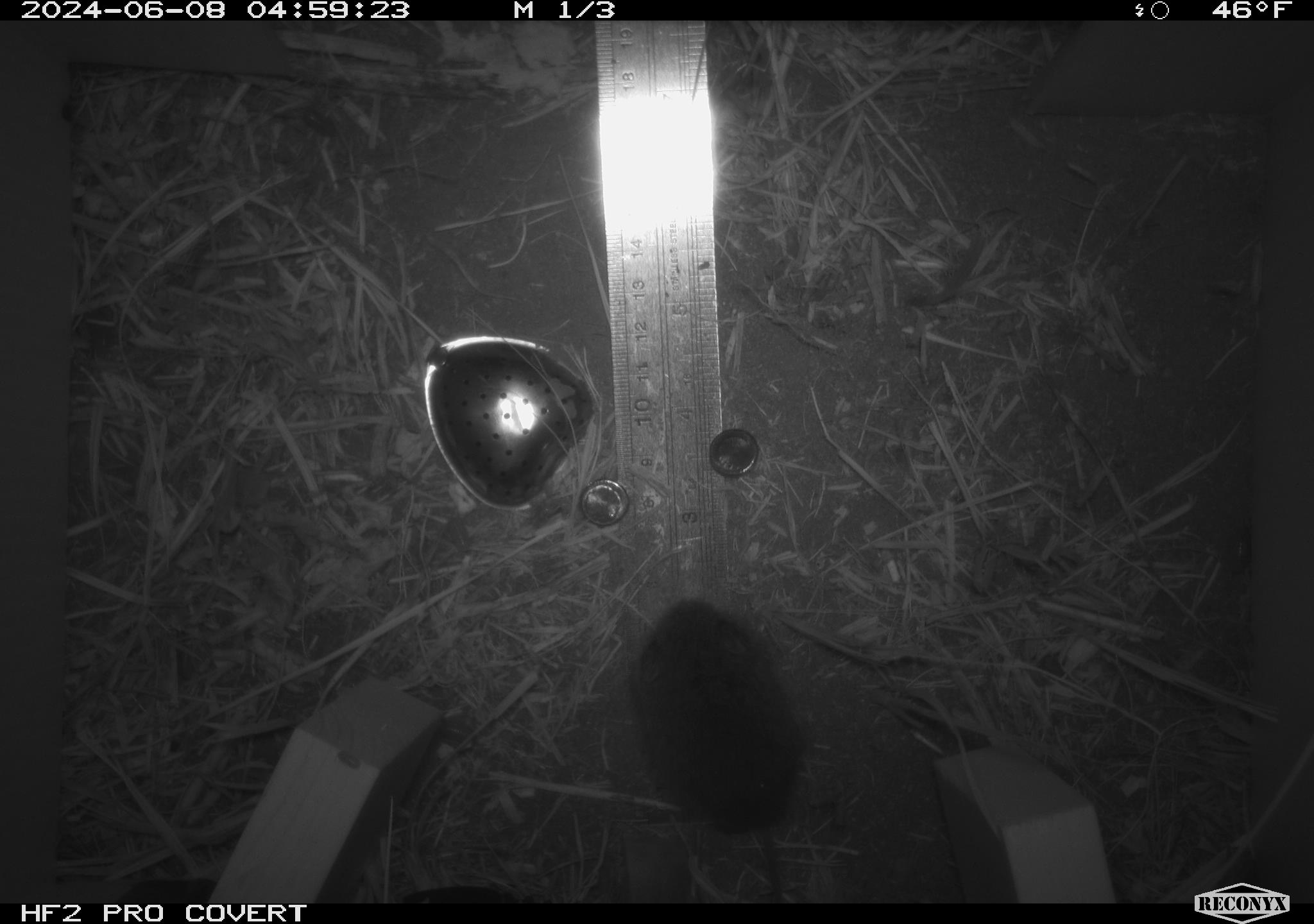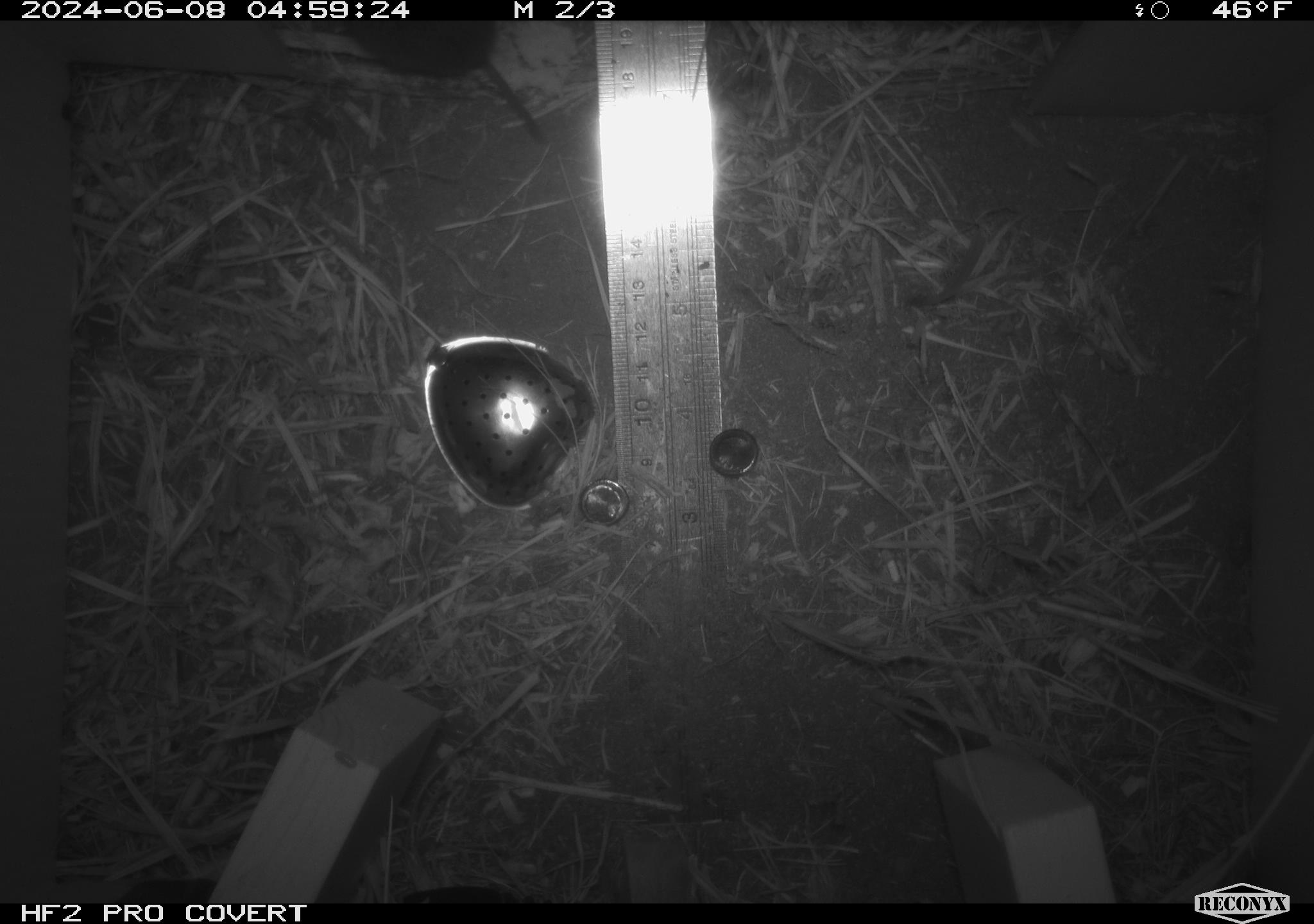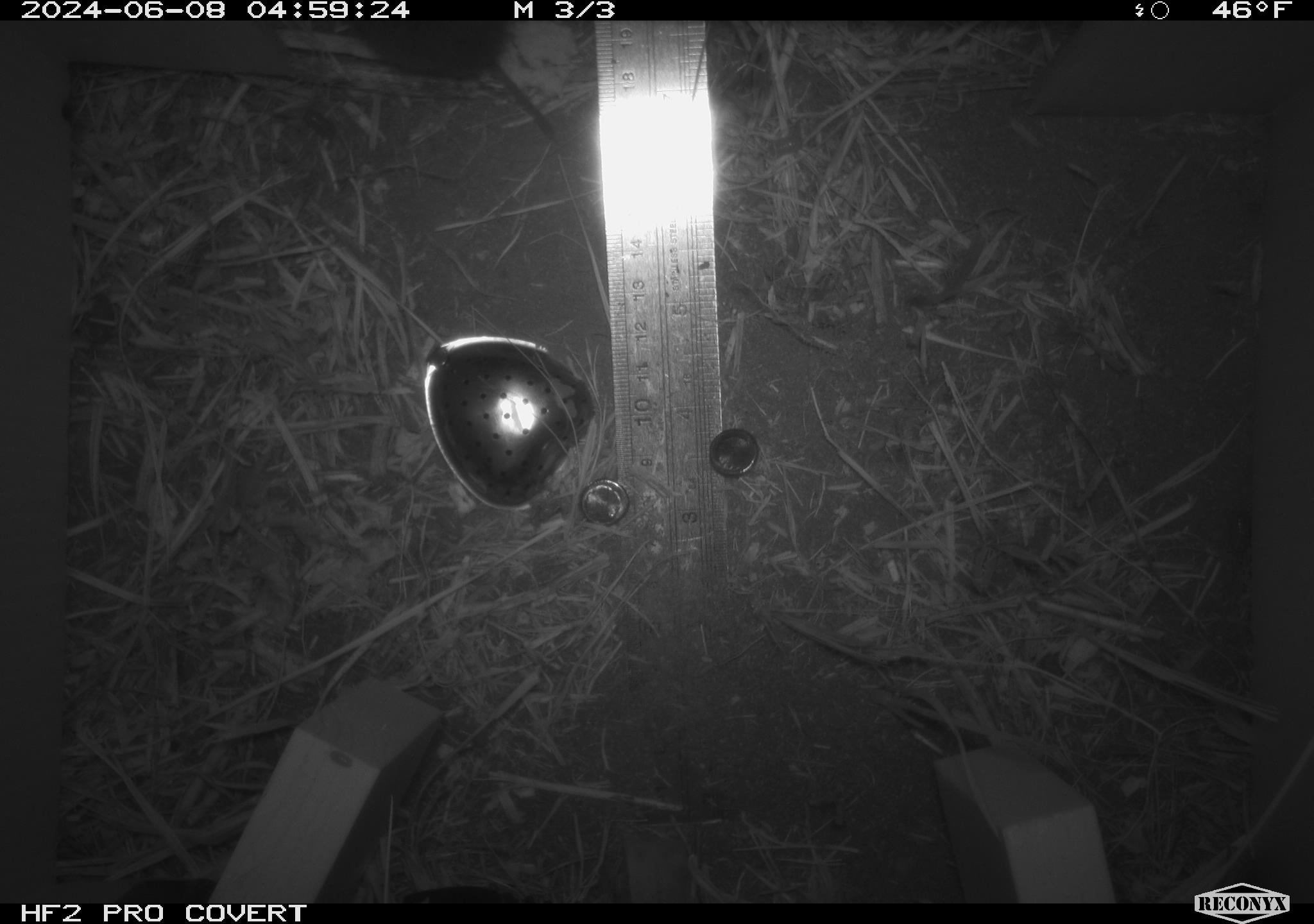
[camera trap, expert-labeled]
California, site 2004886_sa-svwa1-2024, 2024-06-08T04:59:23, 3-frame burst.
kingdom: Animalia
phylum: Chordata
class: Mammalia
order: Rodentia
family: Cricetidae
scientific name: Arvicolinae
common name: voles, lemmings, and muskrats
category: arvicolinae subfamily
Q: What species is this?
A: Arvicolinae subfamily (voles, lemmings, and muskrats) (Arvicolinae).